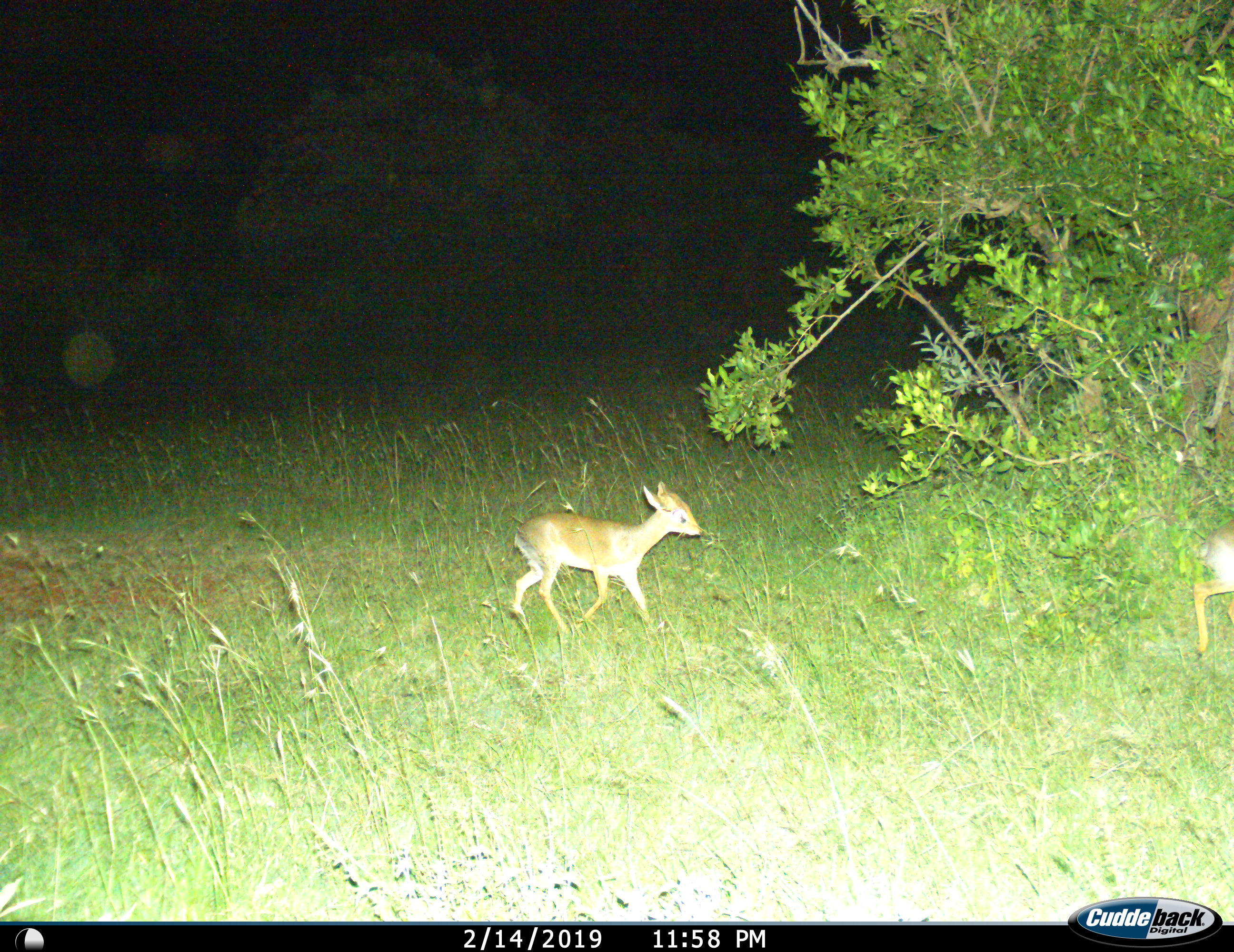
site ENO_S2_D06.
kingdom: Animalia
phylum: Chordata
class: Mammalia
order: Artiodactyla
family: Bovidae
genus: Madoqua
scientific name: Madoqua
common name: dik-dik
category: dikdik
Dikdik (dik-dik) (Madoqua), count 2. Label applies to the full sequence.